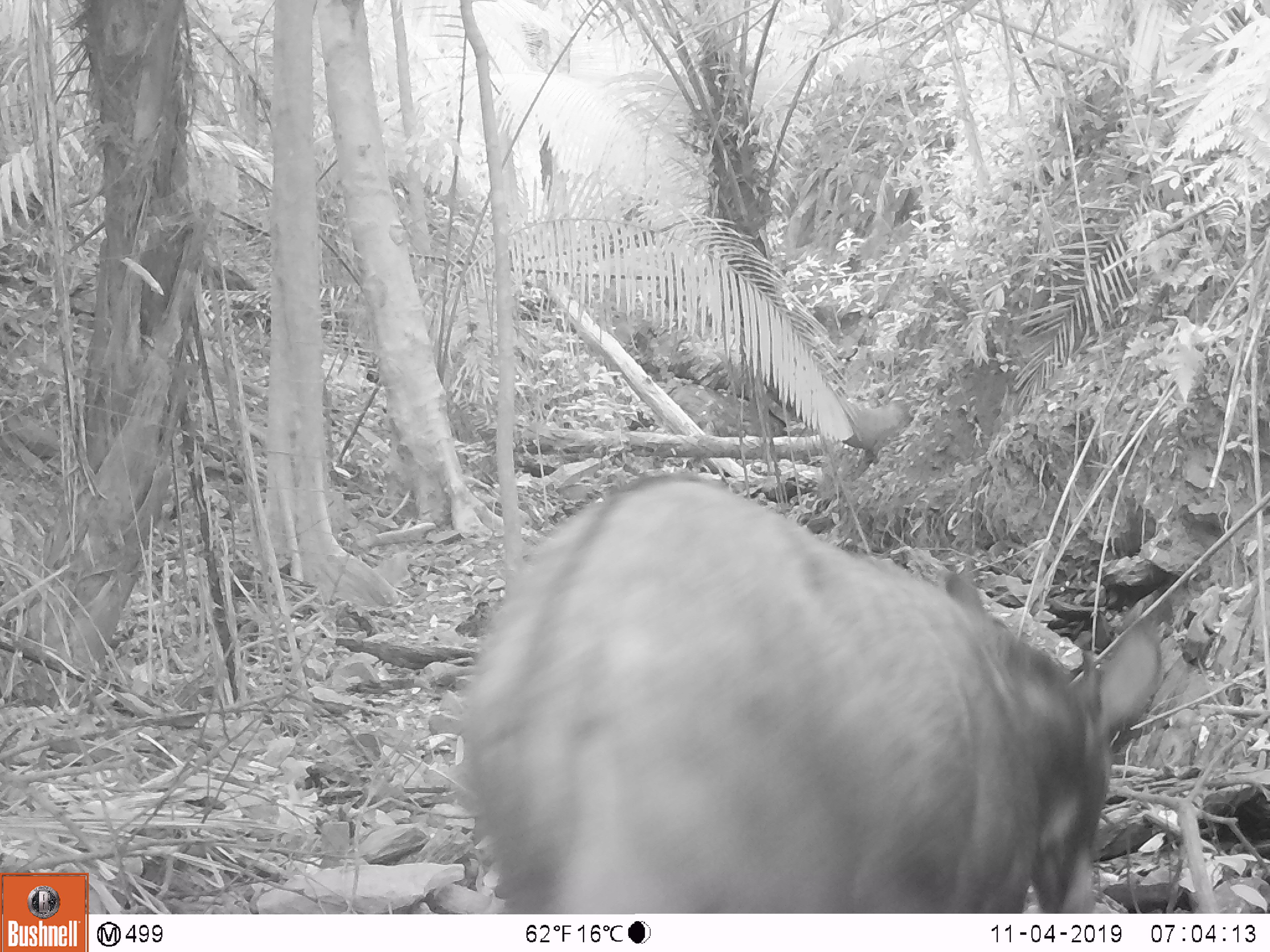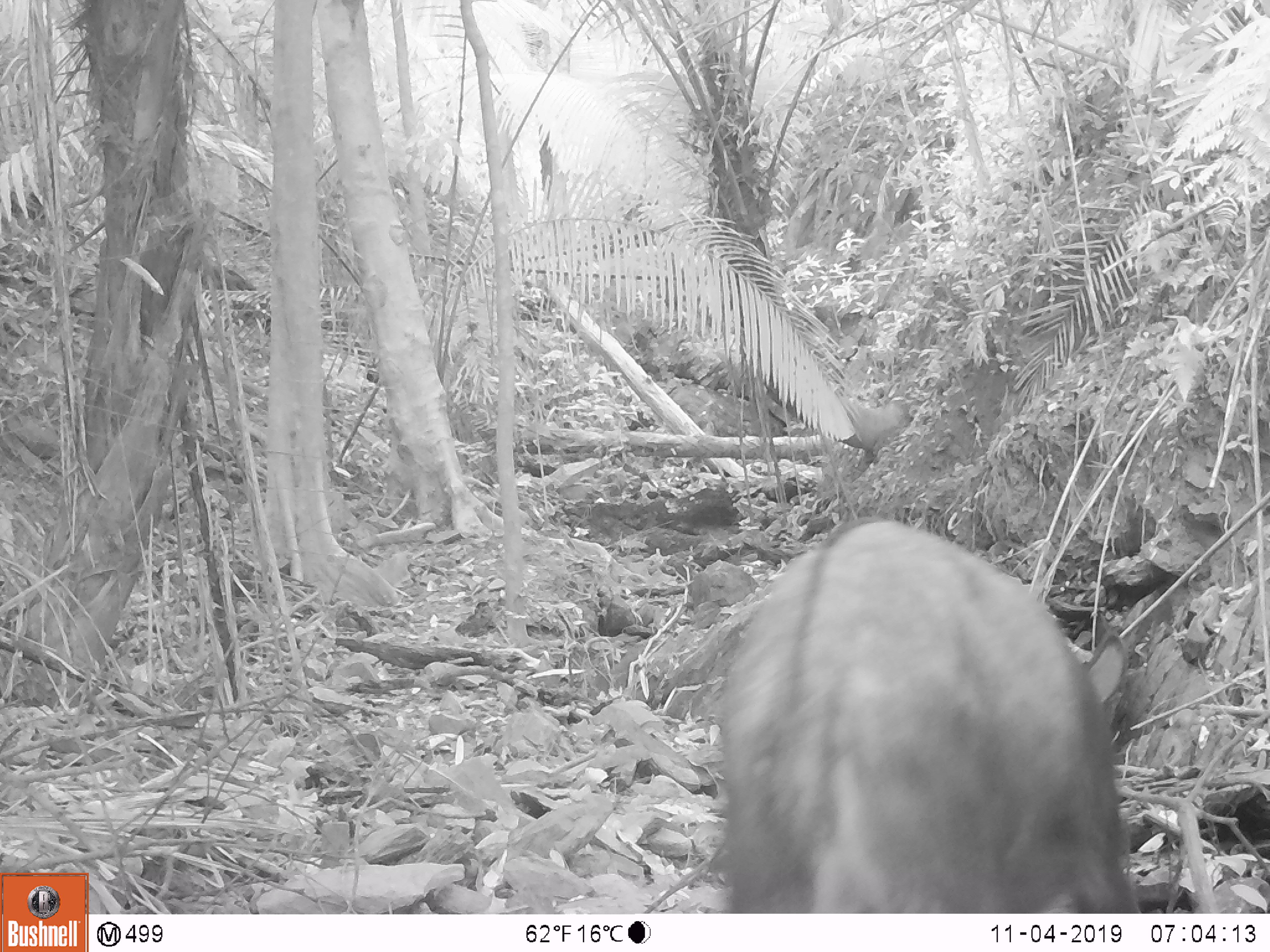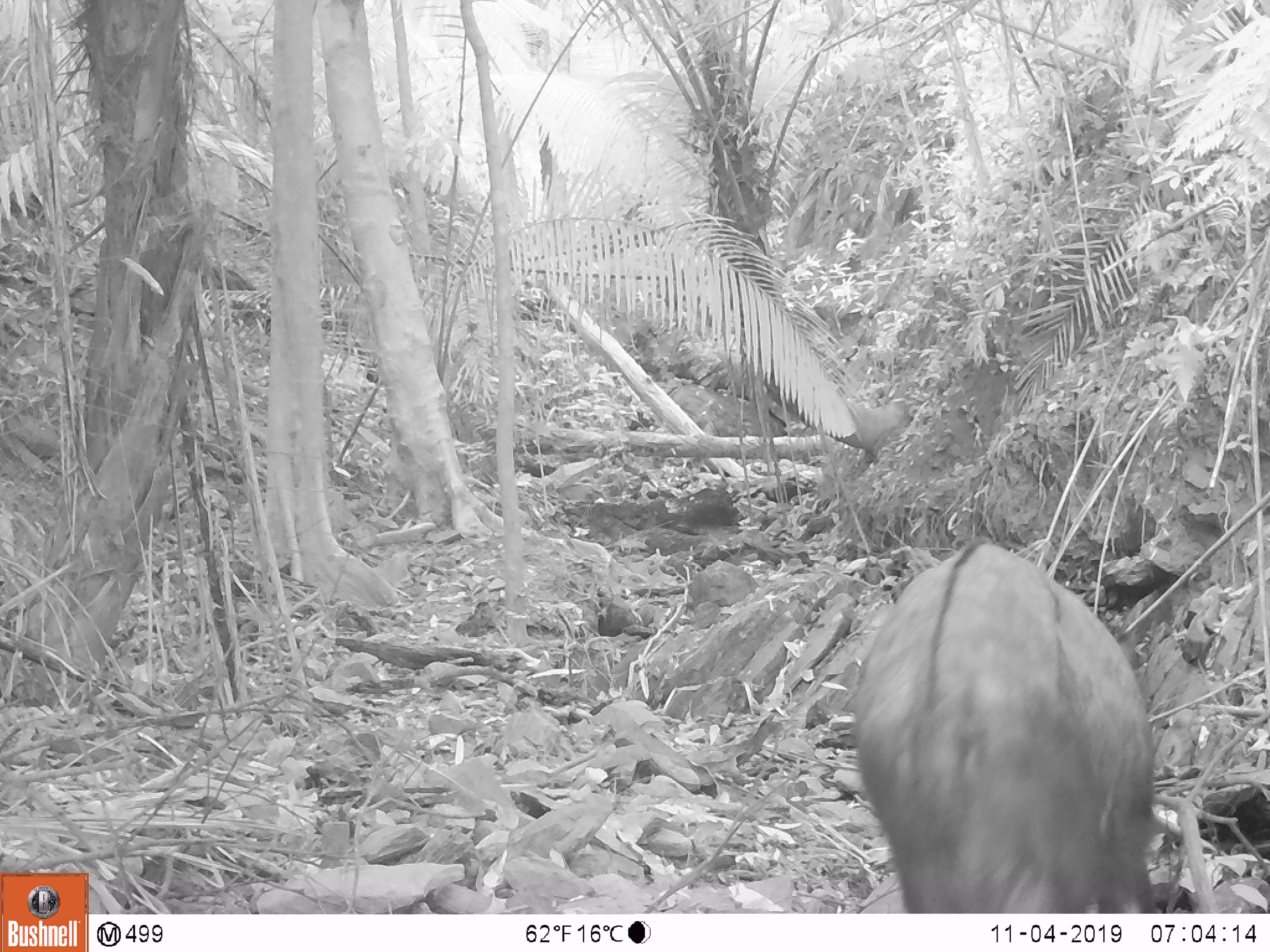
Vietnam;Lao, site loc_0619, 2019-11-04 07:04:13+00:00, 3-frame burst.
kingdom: Animalia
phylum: Chordata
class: Mammalia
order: Artiodactyla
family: Bovidae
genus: Capricornis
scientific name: Capricornis sumatraensis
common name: chinese serow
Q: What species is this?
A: Chinese serow (Capricornis sumatraensis).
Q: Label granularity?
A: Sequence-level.